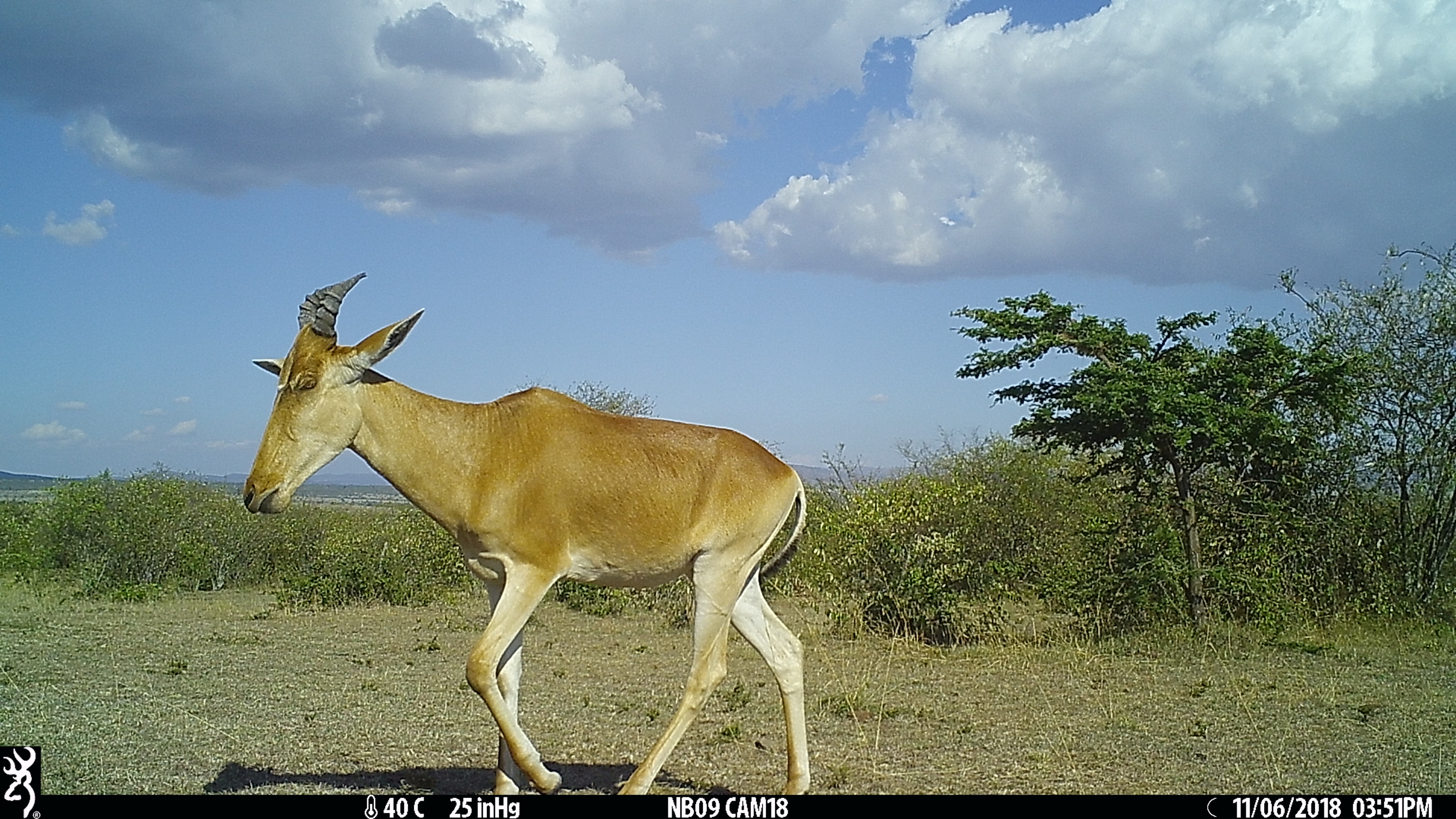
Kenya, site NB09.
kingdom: Animalia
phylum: Chordata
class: Mammalia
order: Artiodactyla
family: Bovidae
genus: Alcelaphus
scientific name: Alcelaphus buselaphus cokii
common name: coke's hartebeest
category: hartebeest cokes